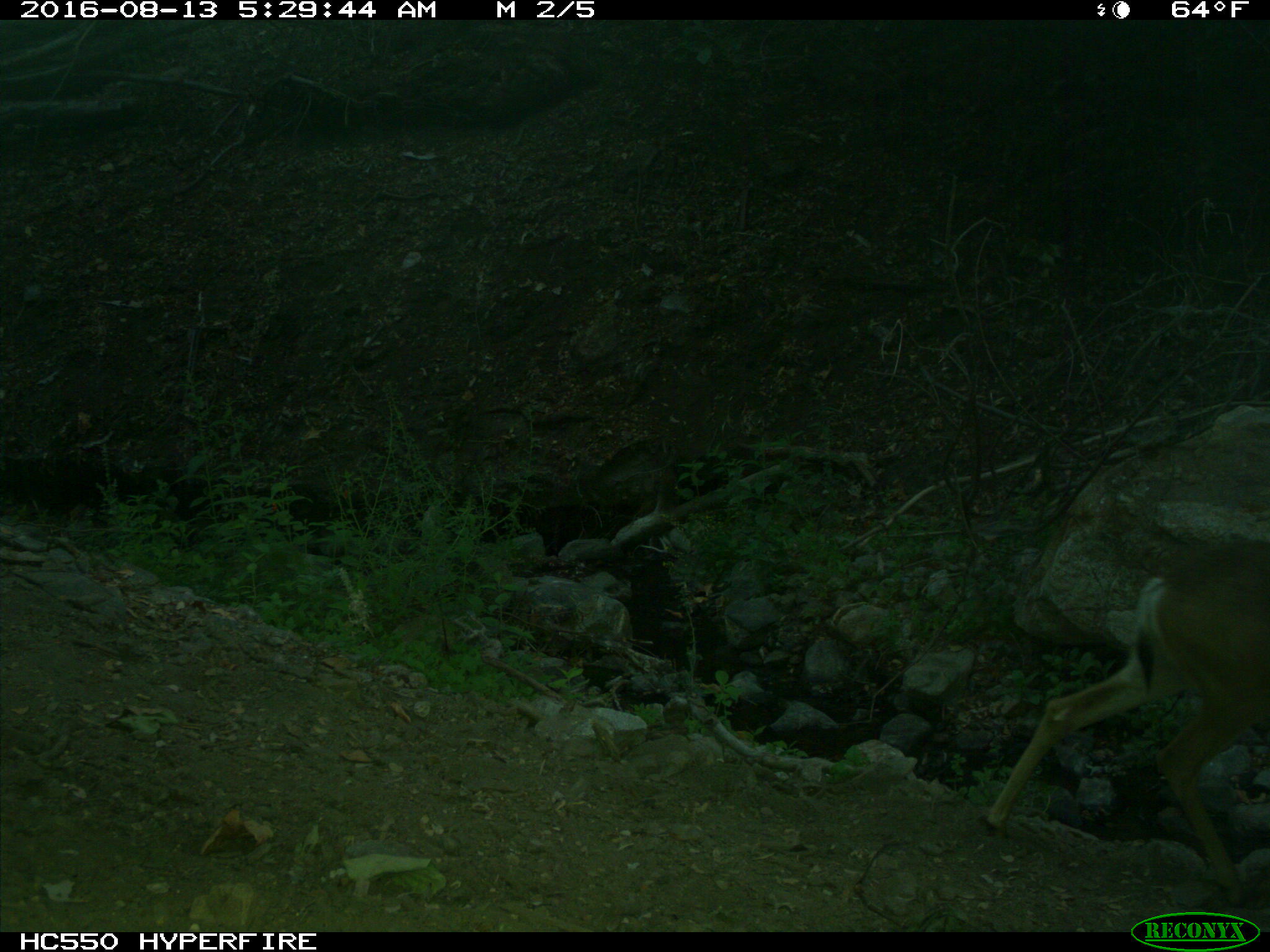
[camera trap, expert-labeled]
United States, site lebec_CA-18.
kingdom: Animalia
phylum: Chordata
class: Mammalia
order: Artiodactyla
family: Cervidae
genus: Odocoileus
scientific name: Odocoileus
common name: deer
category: unidentified deer